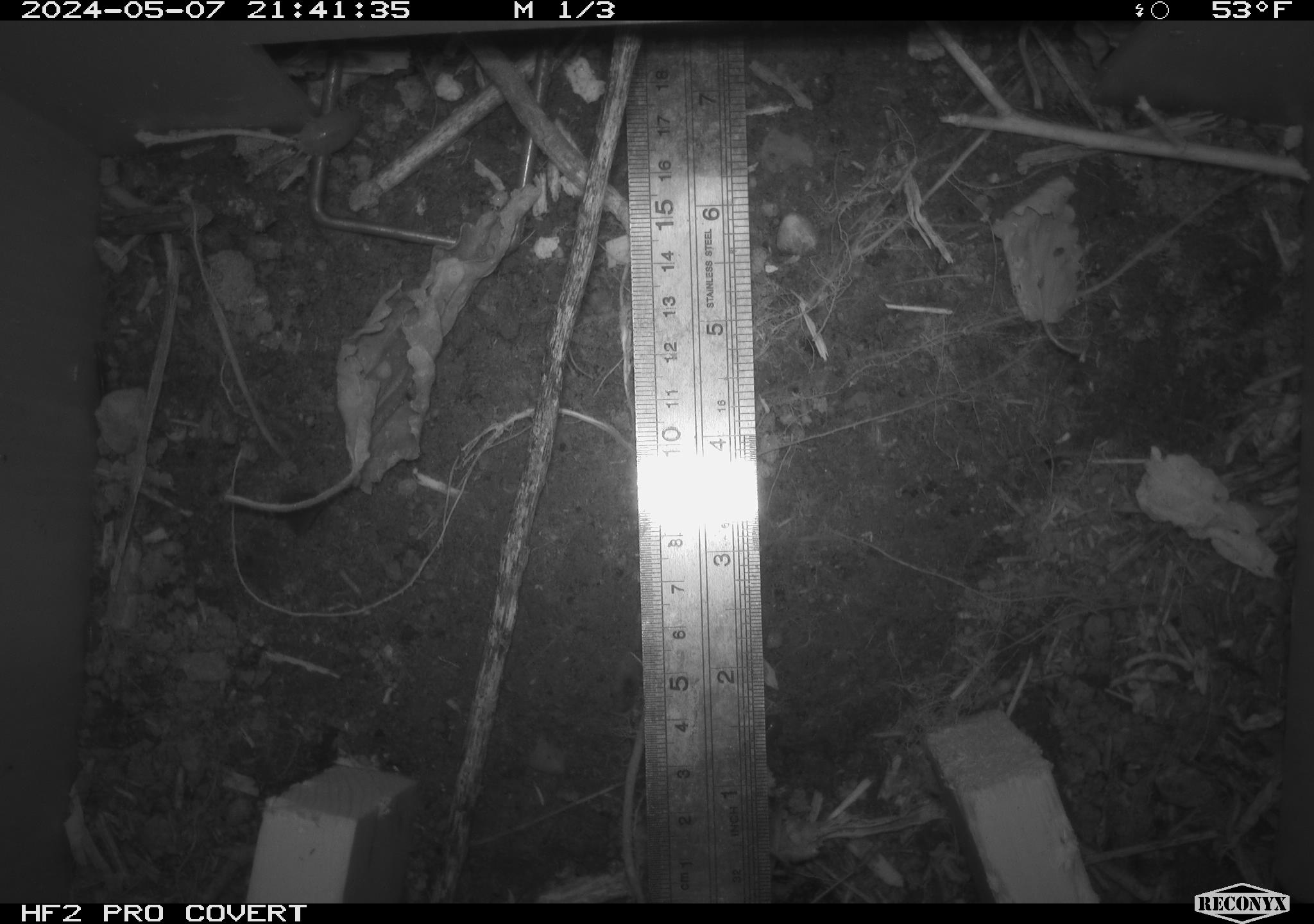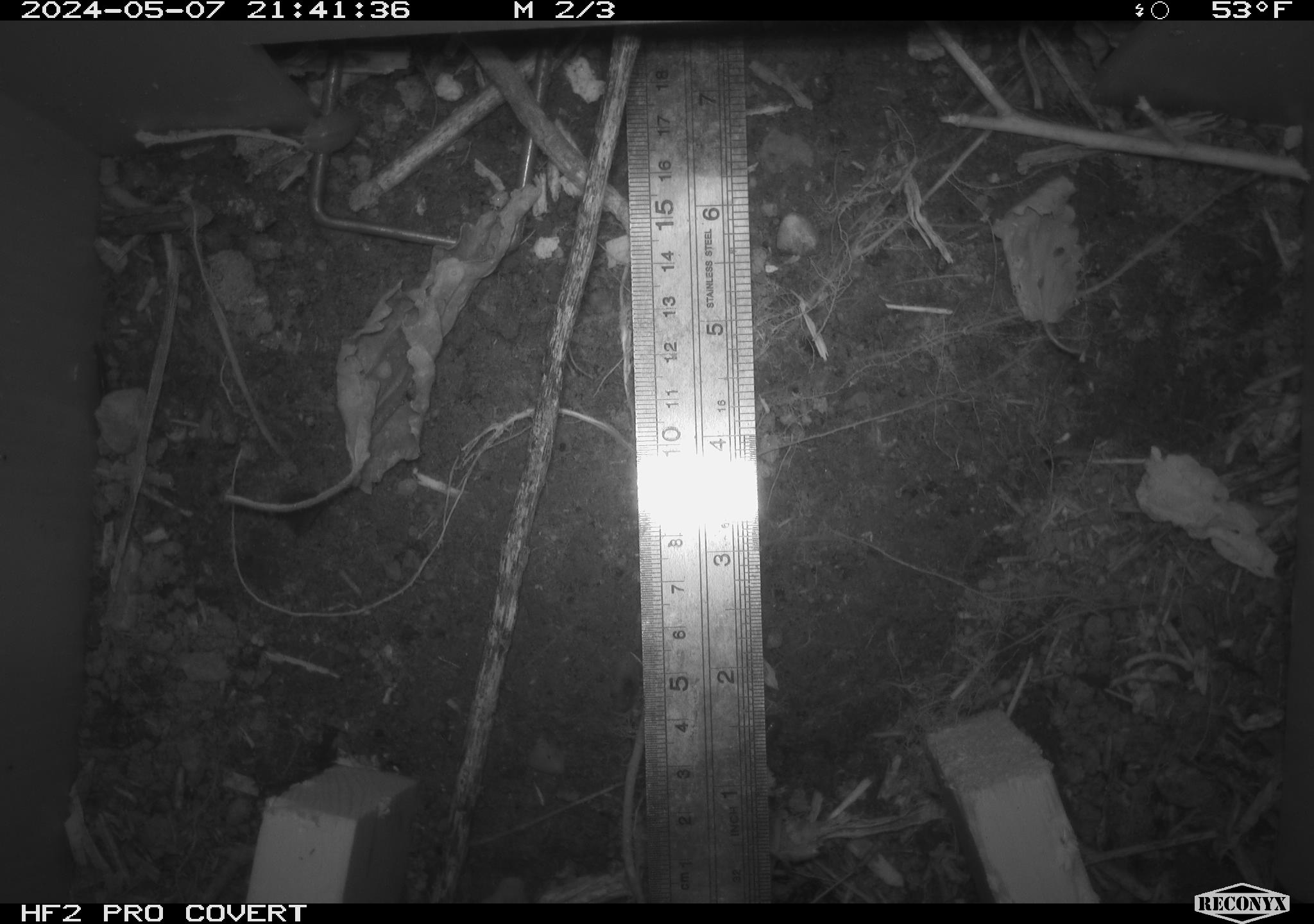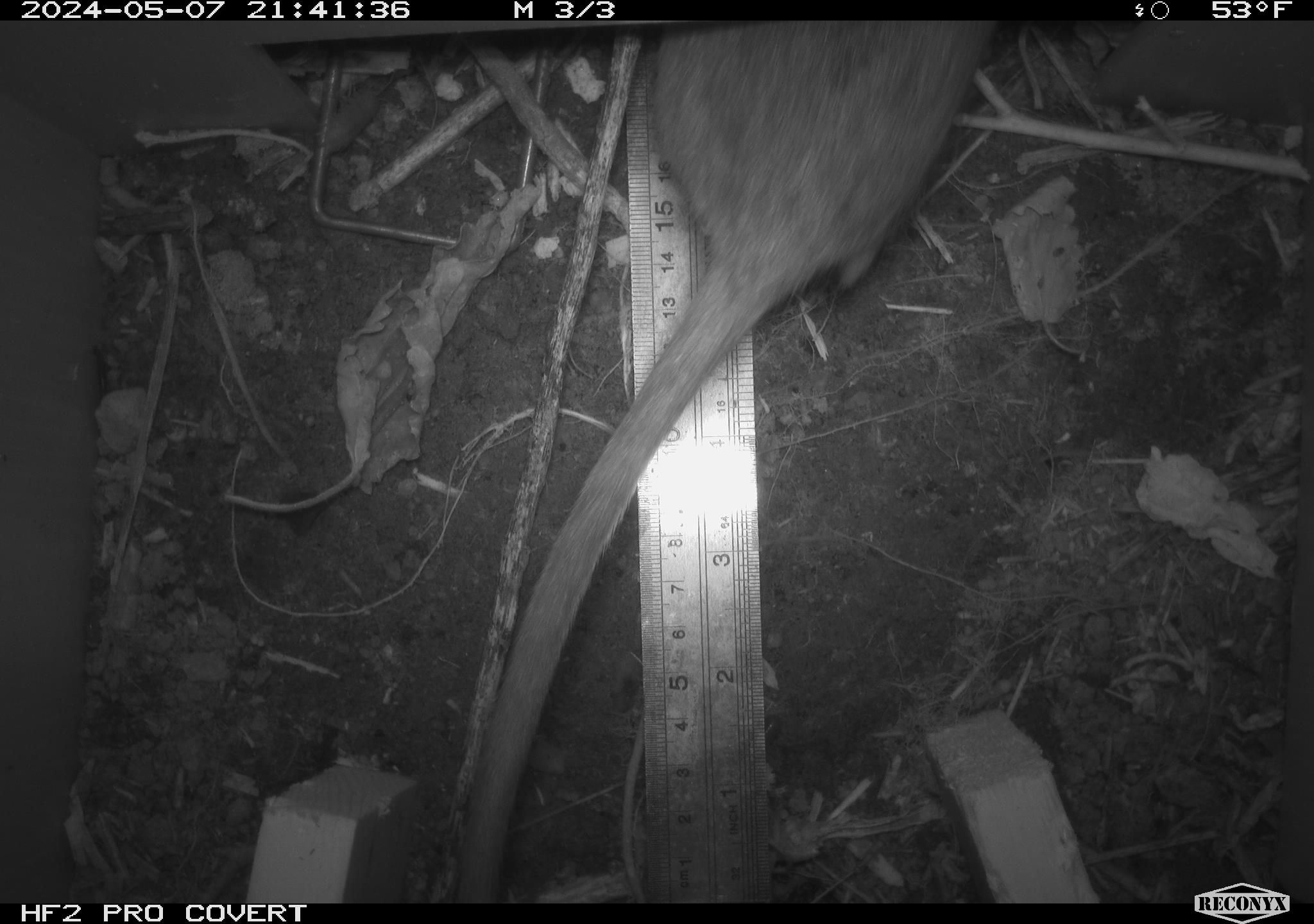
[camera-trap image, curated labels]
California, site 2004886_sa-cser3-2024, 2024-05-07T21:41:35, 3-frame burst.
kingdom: Animalia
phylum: Chordata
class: Mammalia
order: Rodentia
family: Muridae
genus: Rattus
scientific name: Rattus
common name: rat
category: rattus species